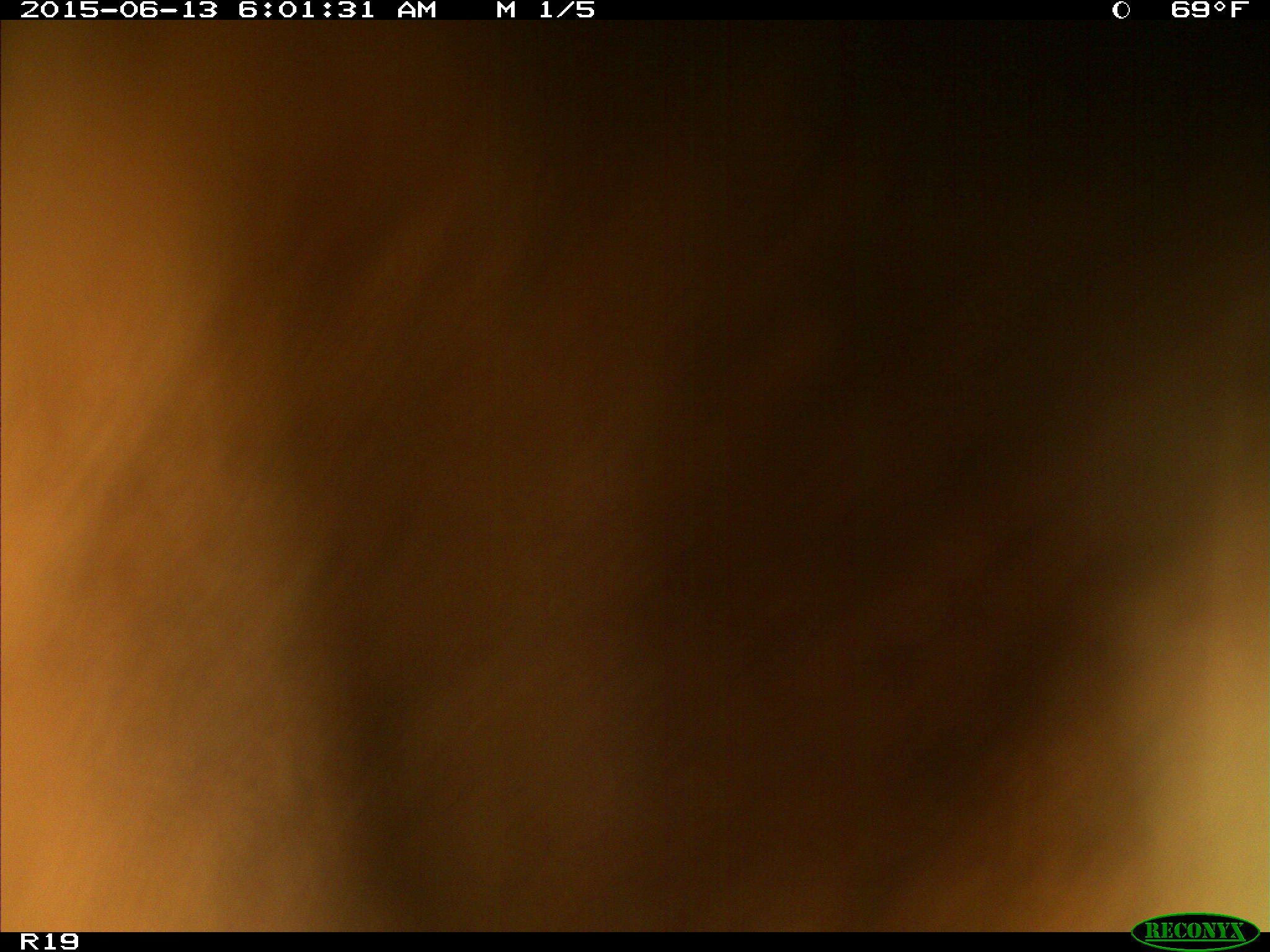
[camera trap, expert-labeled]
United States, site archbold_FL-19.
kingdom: Animalia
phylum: Chordata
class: Mammalia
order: Artiodactyla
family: Bovidae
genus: Bos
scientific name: Bos taurus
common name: domestic cow